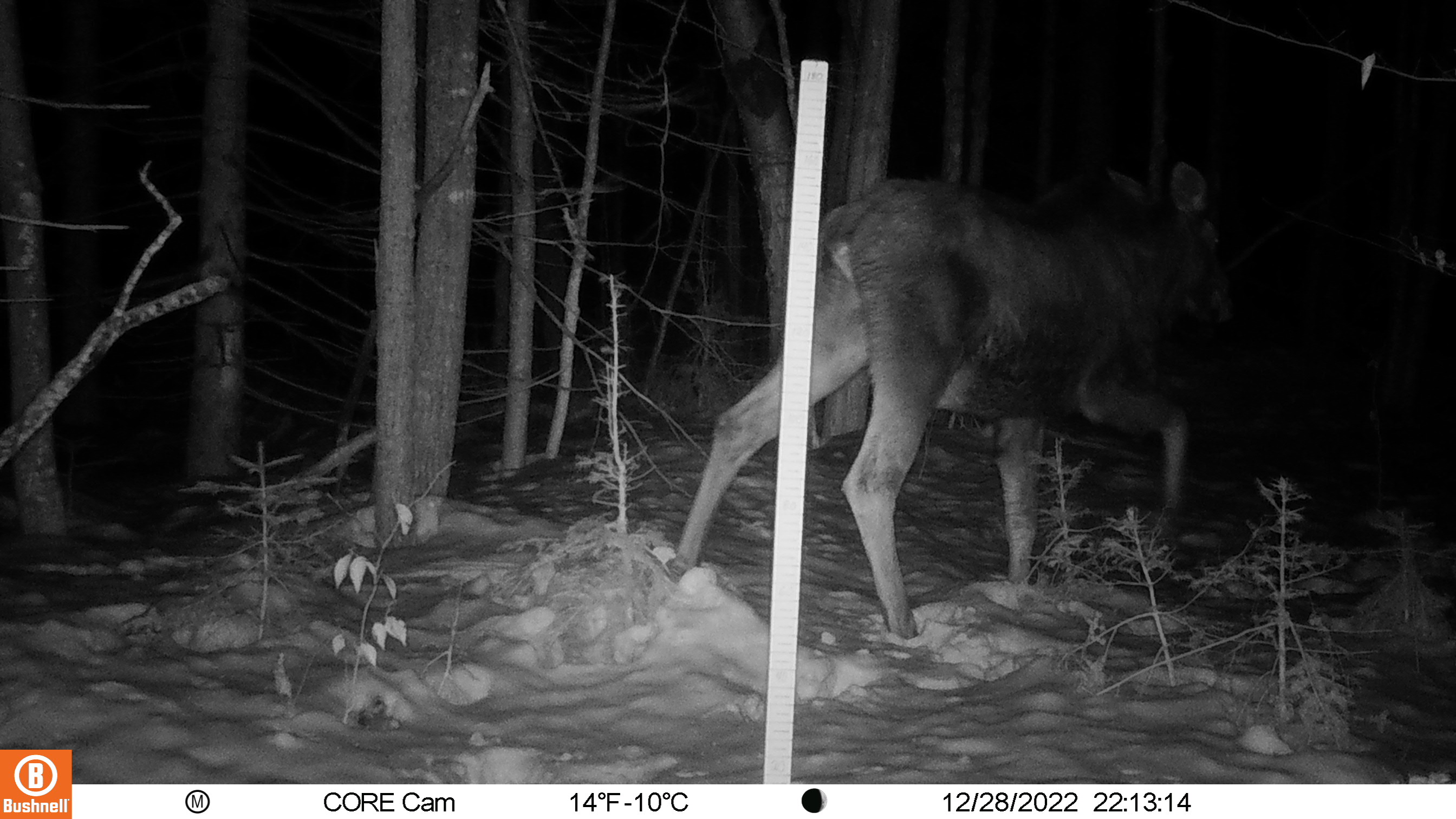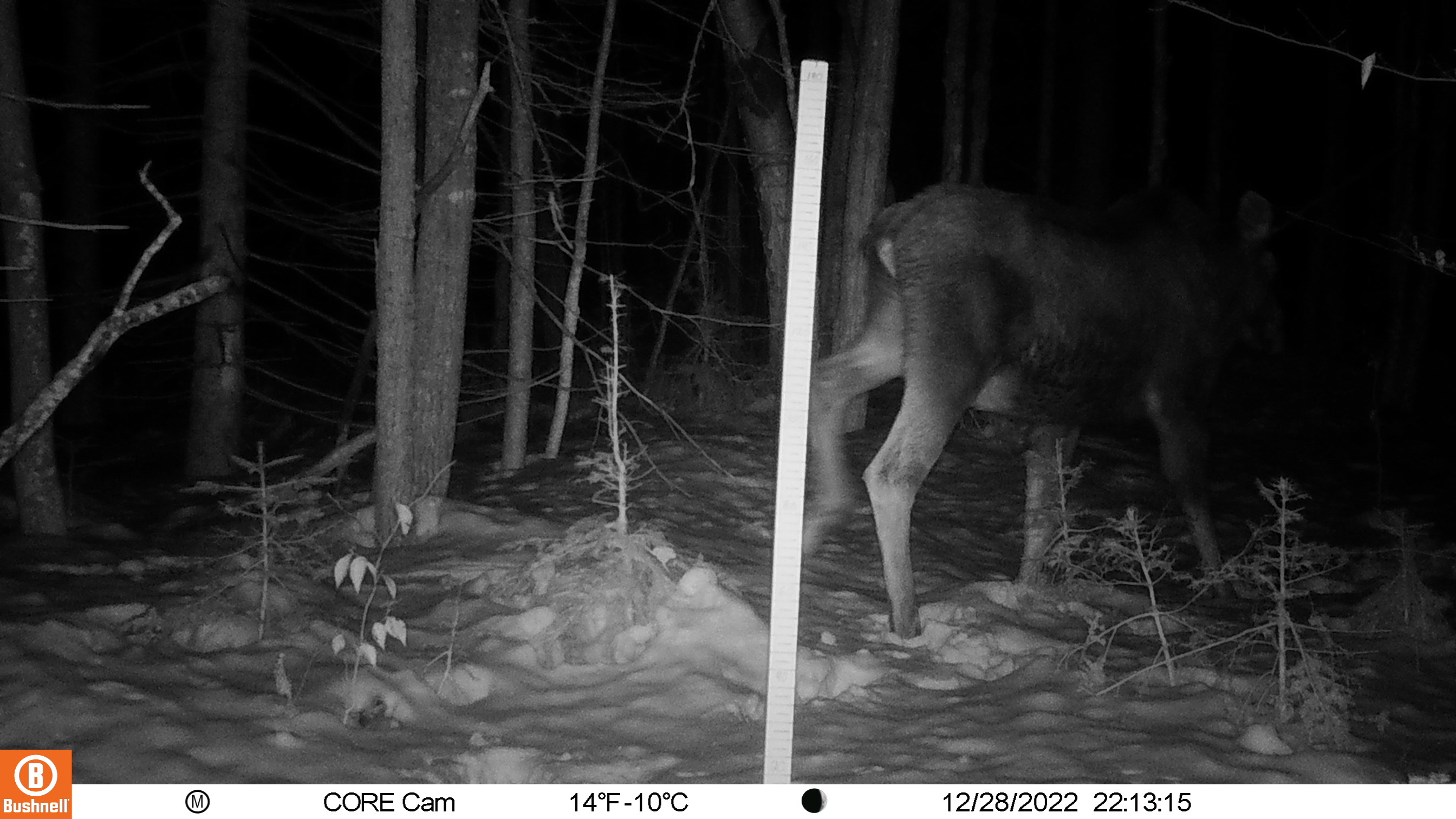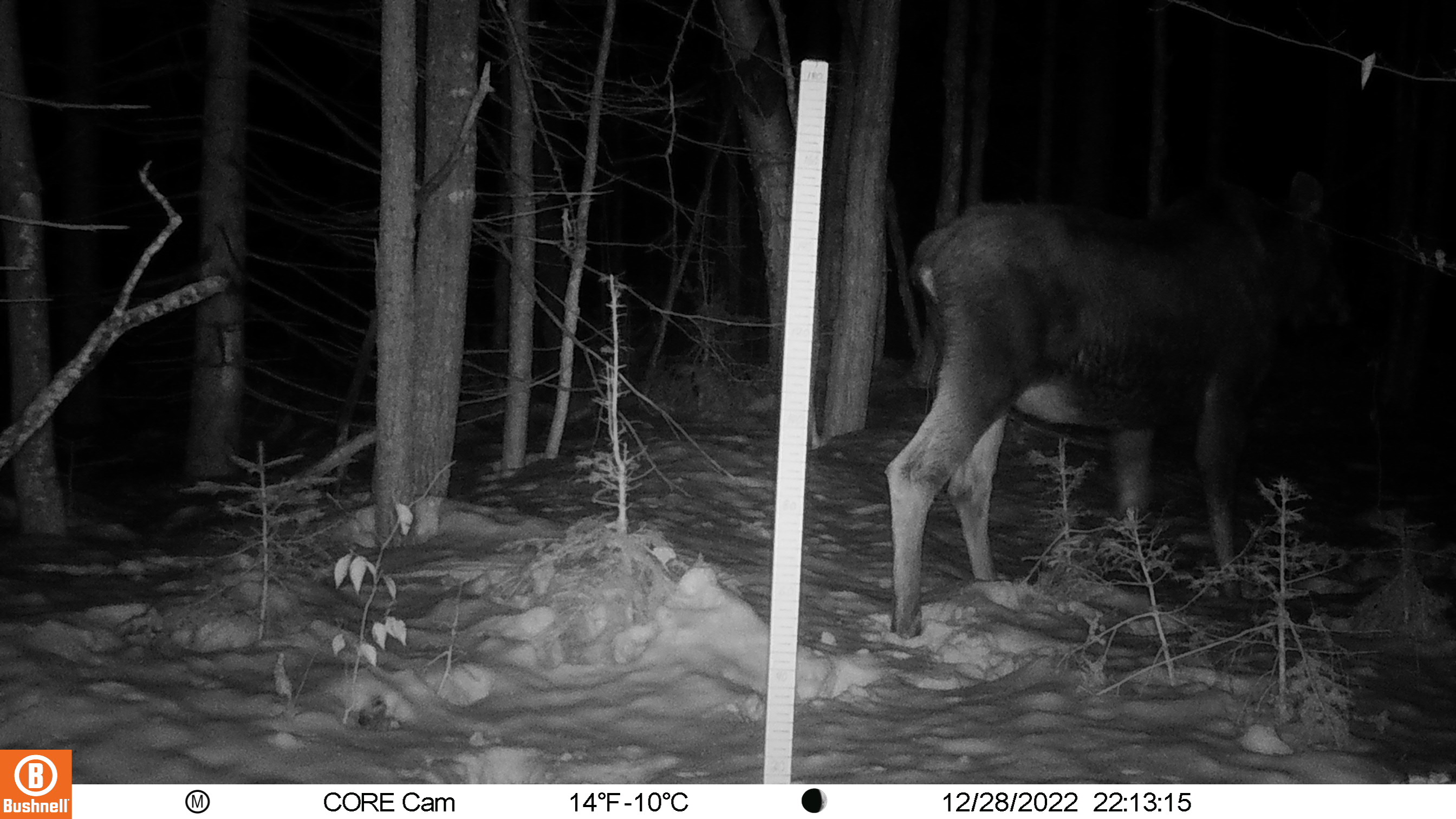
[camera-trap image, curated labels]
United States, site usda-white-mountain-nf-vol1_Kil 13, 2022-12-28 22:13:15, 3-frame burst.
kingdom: Animalia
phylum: Chordata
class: Mammalia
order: Artiodactyla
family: Cervidae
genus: Alces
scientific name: Alces alces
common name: moose